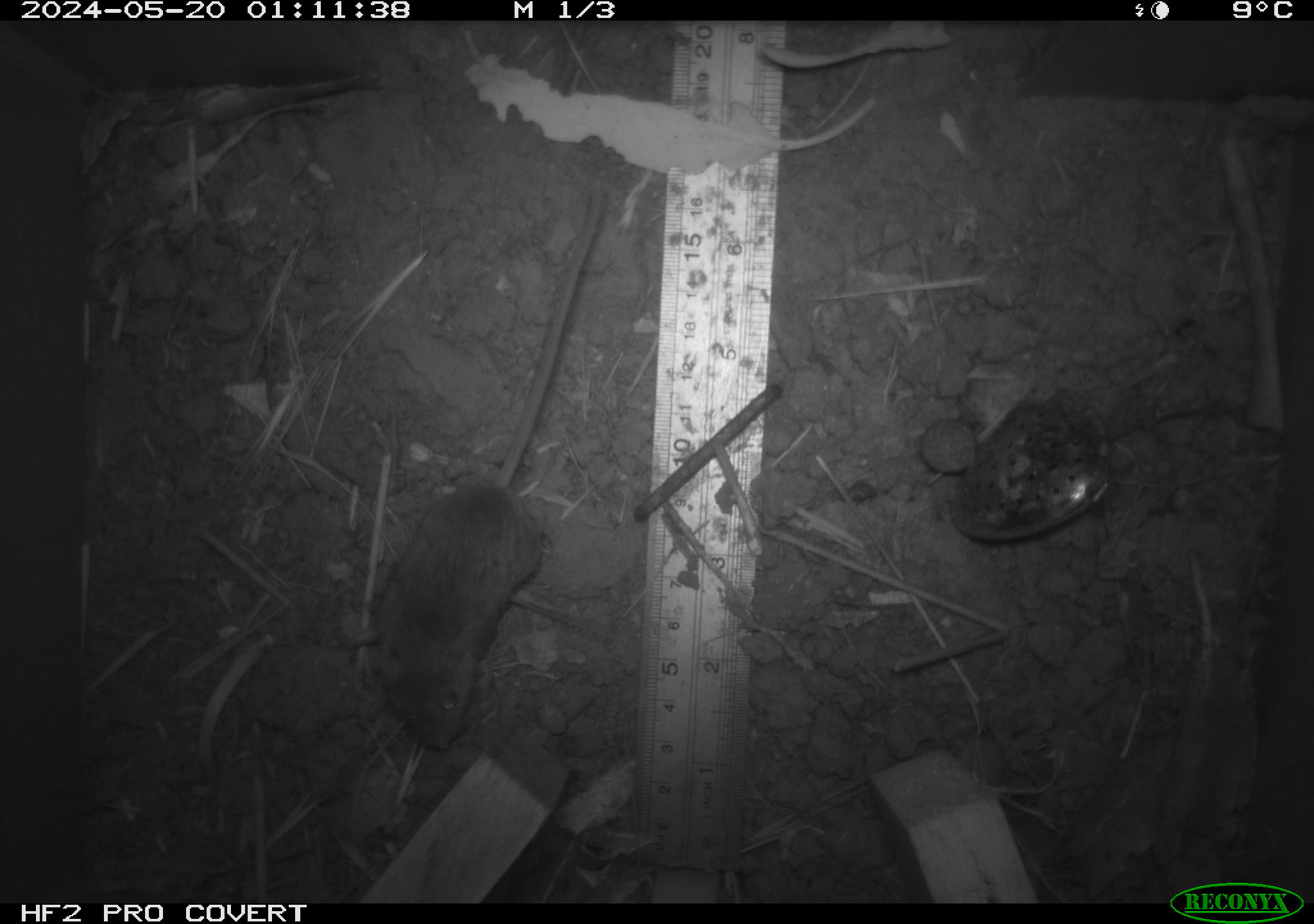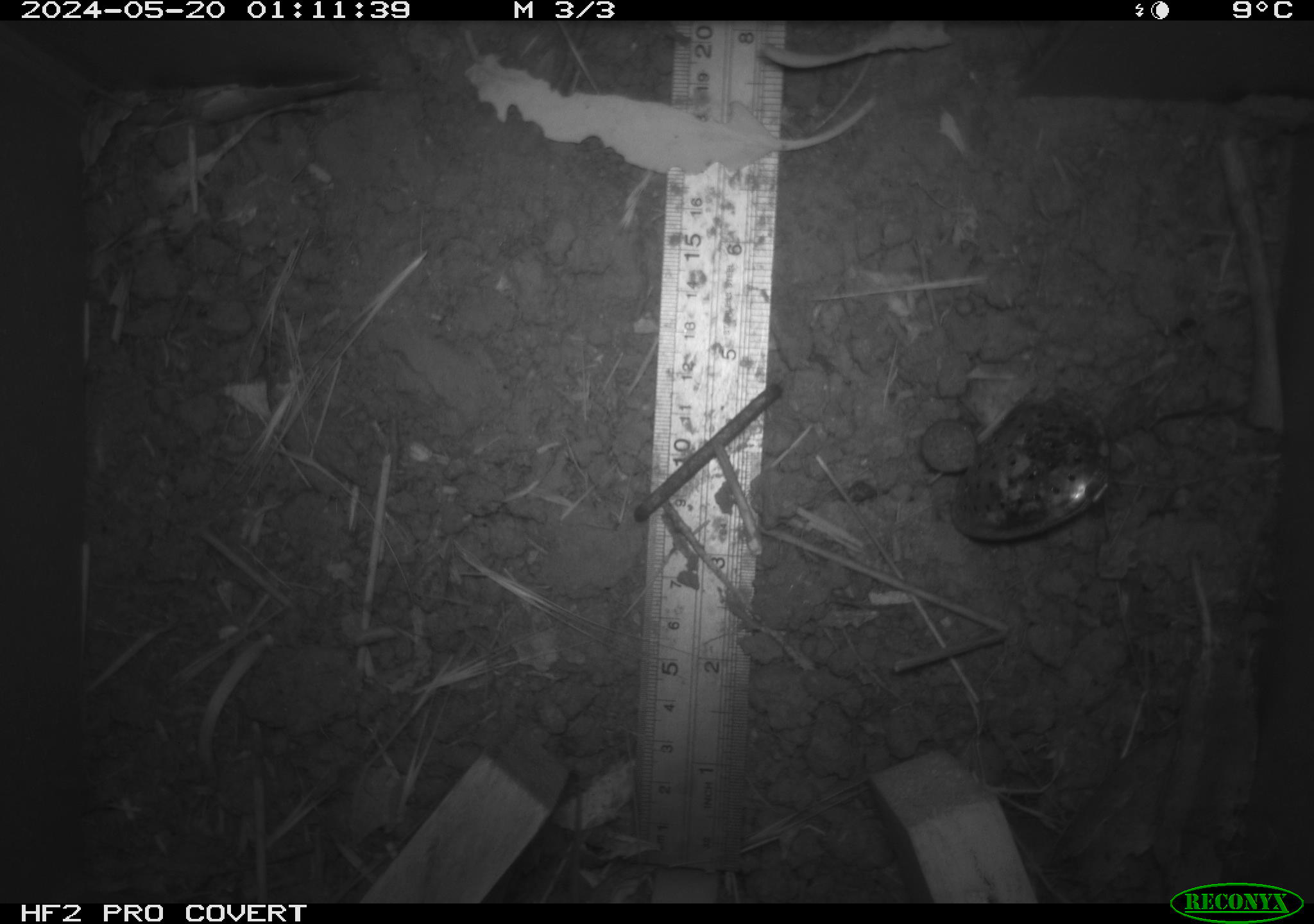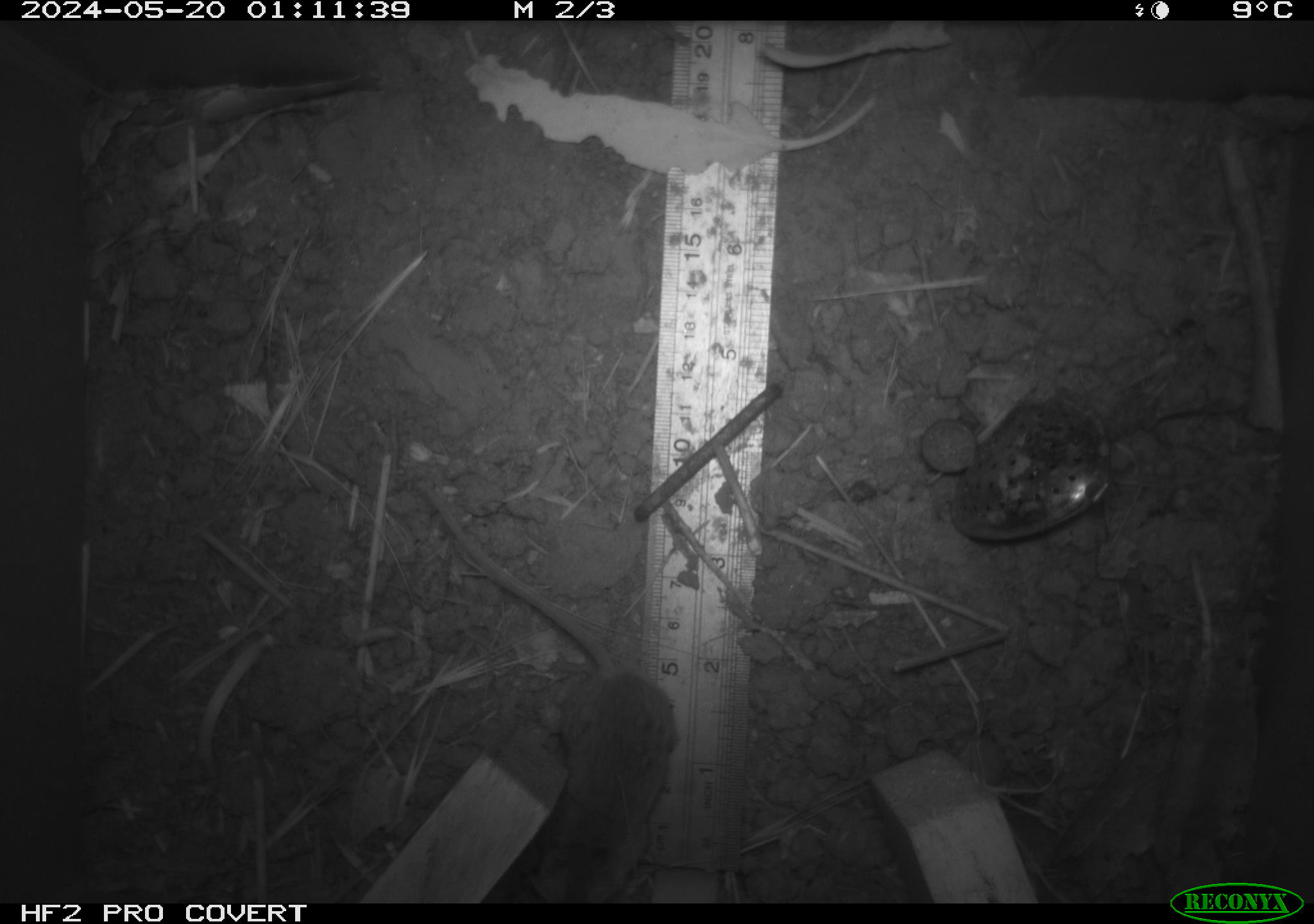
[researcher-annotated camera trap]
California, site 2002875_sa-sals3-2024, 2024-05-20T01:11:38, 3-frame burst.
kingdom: Animalia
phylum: Chordata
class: Mammalia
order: Rodentia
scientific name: Rodentia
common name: mouse species